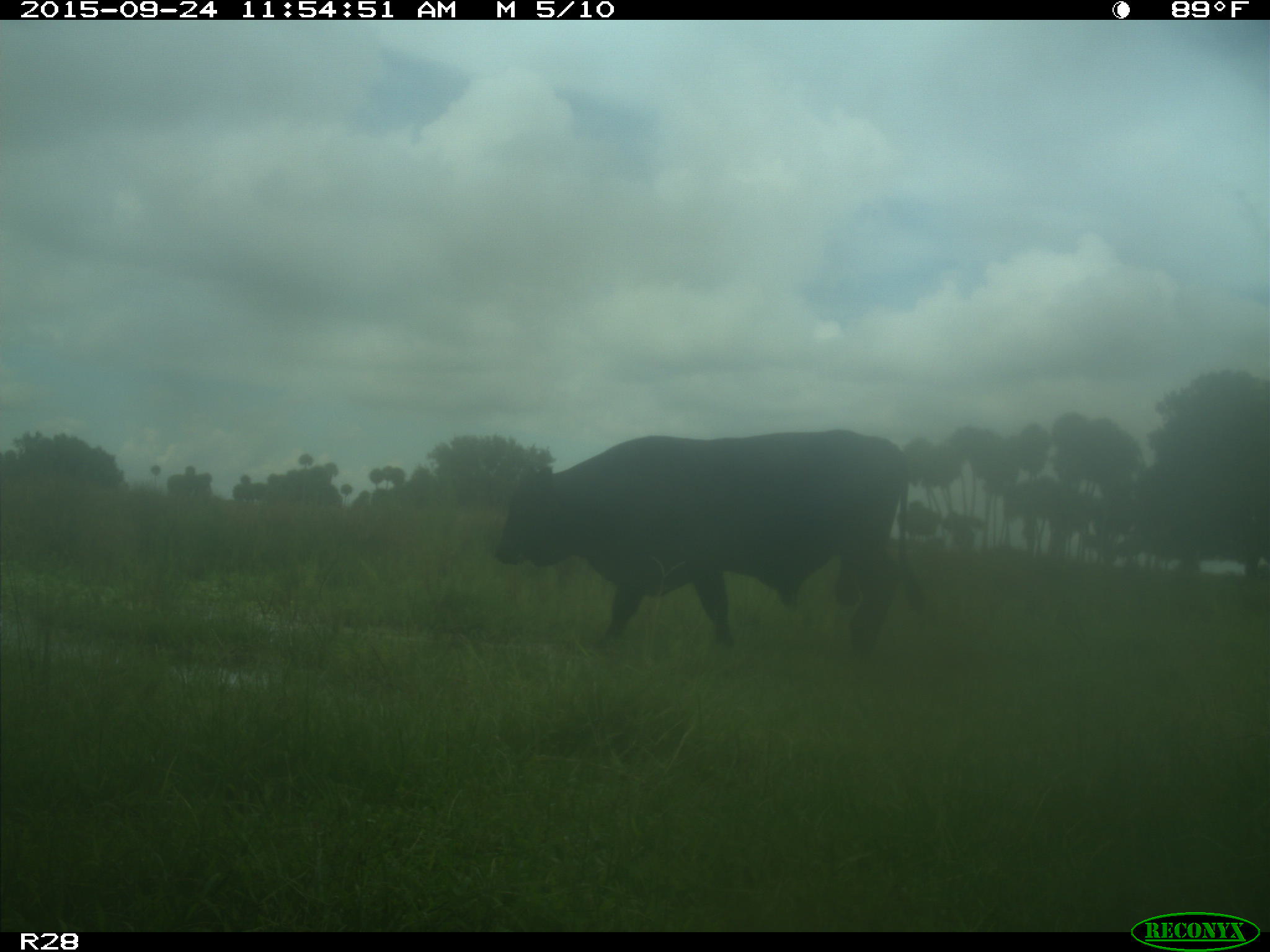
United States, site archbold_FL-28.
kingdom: Animalia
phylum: Chordata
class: Mammalia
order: Artiodactyla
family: Bovidae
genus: Bos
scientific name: Bos taurus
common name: domestic cow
Bos taurus (domestic cow).